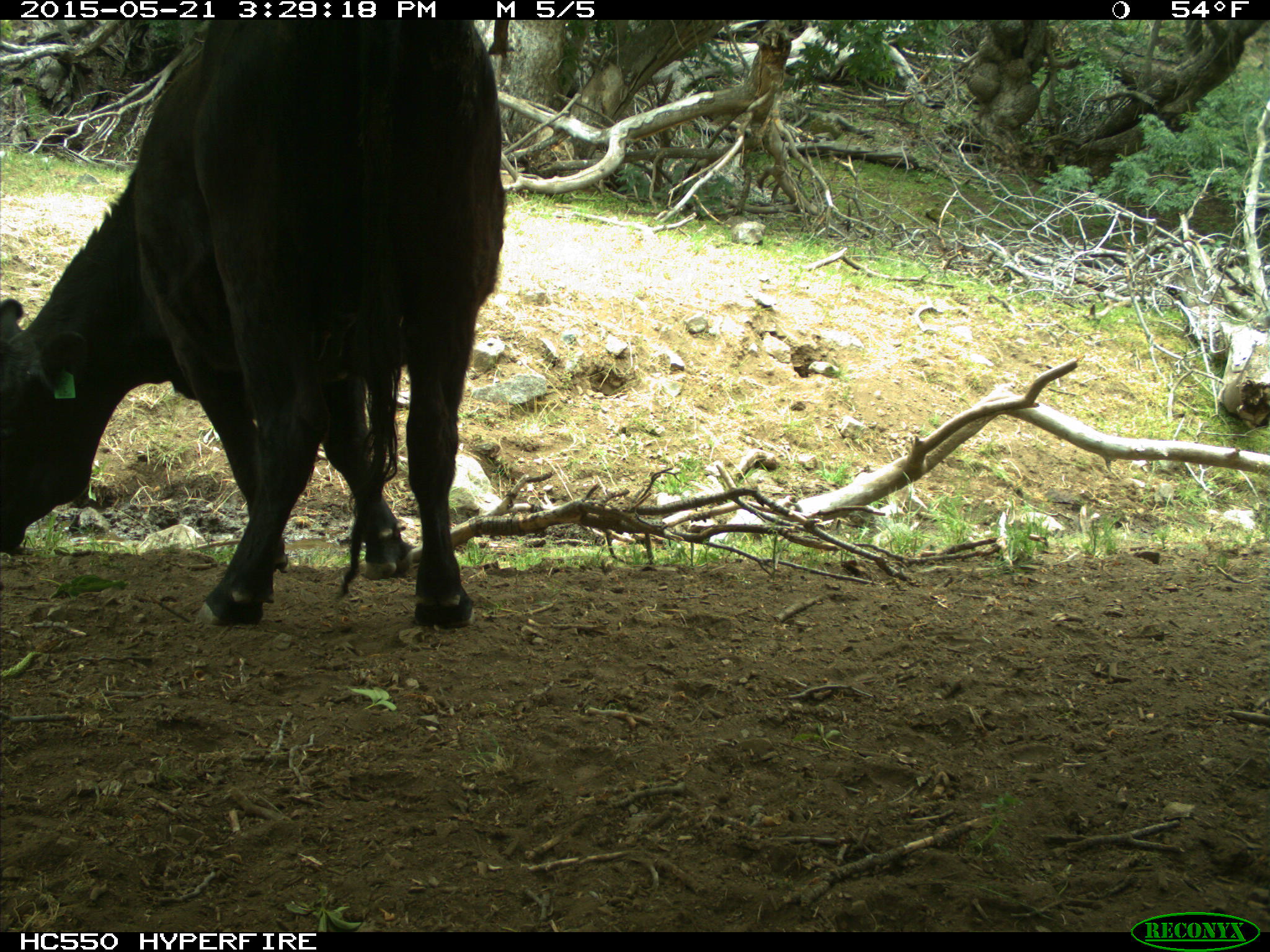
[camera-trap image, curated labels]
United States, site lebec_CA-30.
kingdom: Animalia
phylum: Chordata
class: Mammalia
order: Artiodactyla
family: Bovidae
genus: Bos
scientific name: Bos taurus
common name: domestic cow